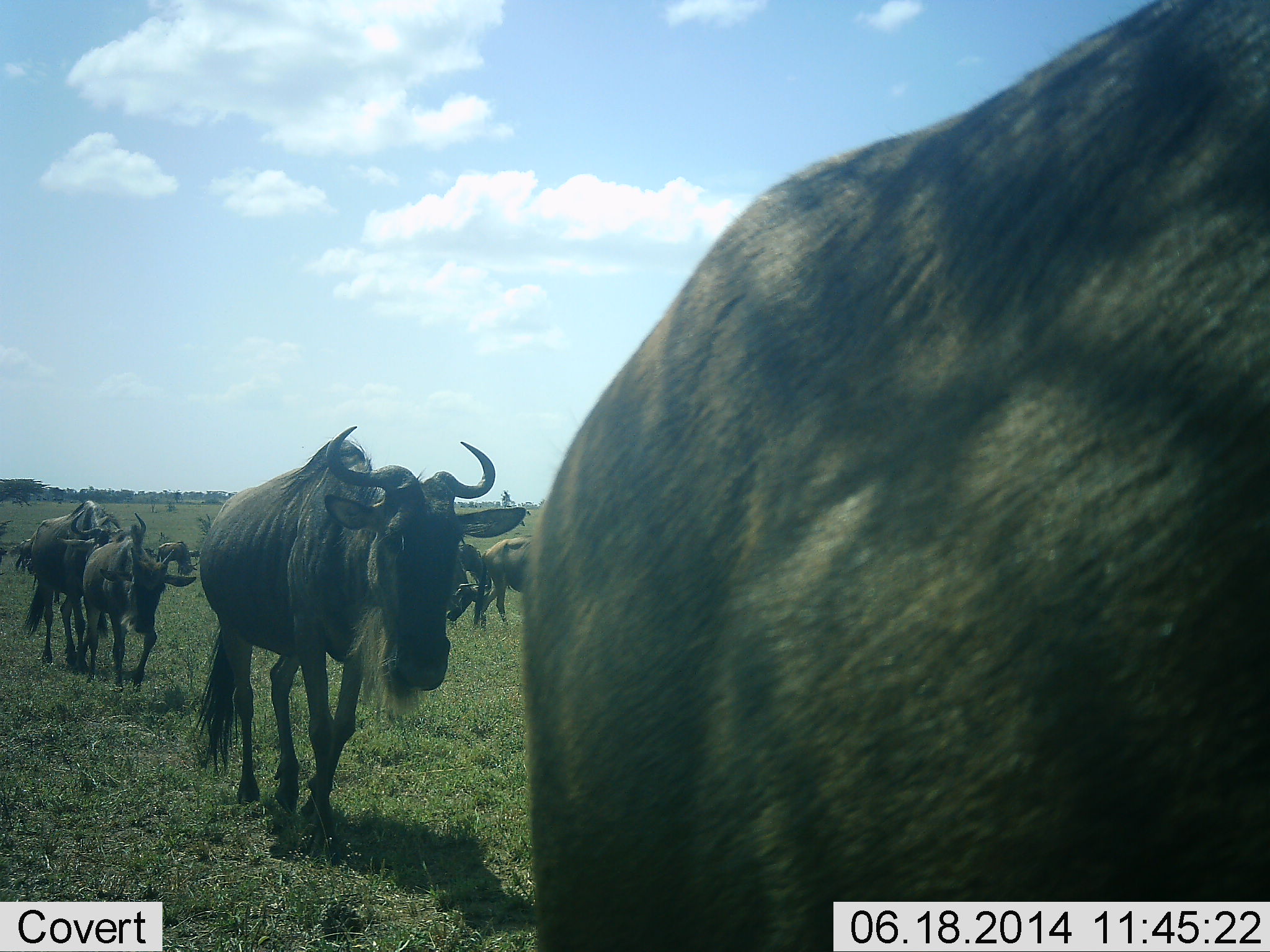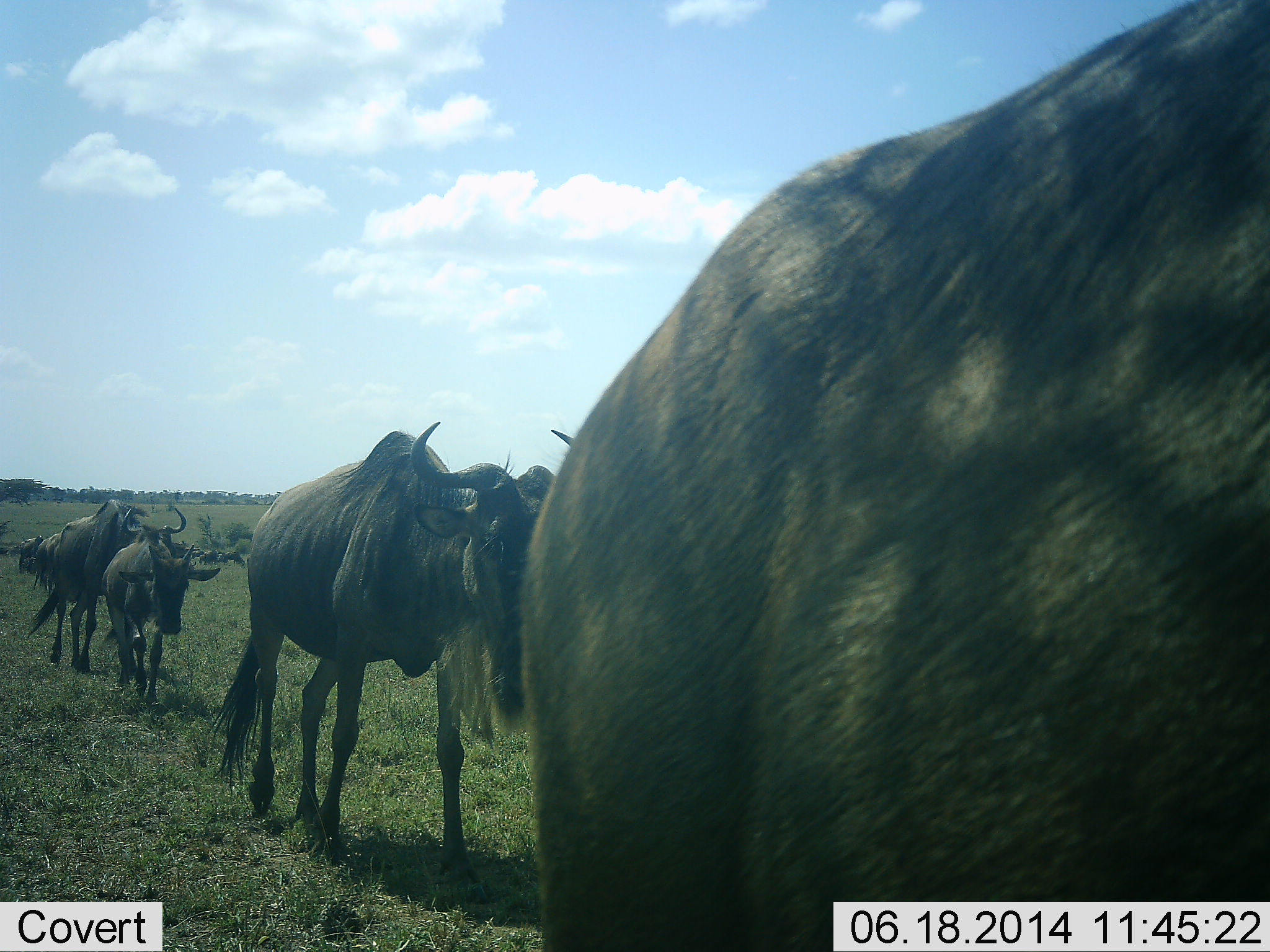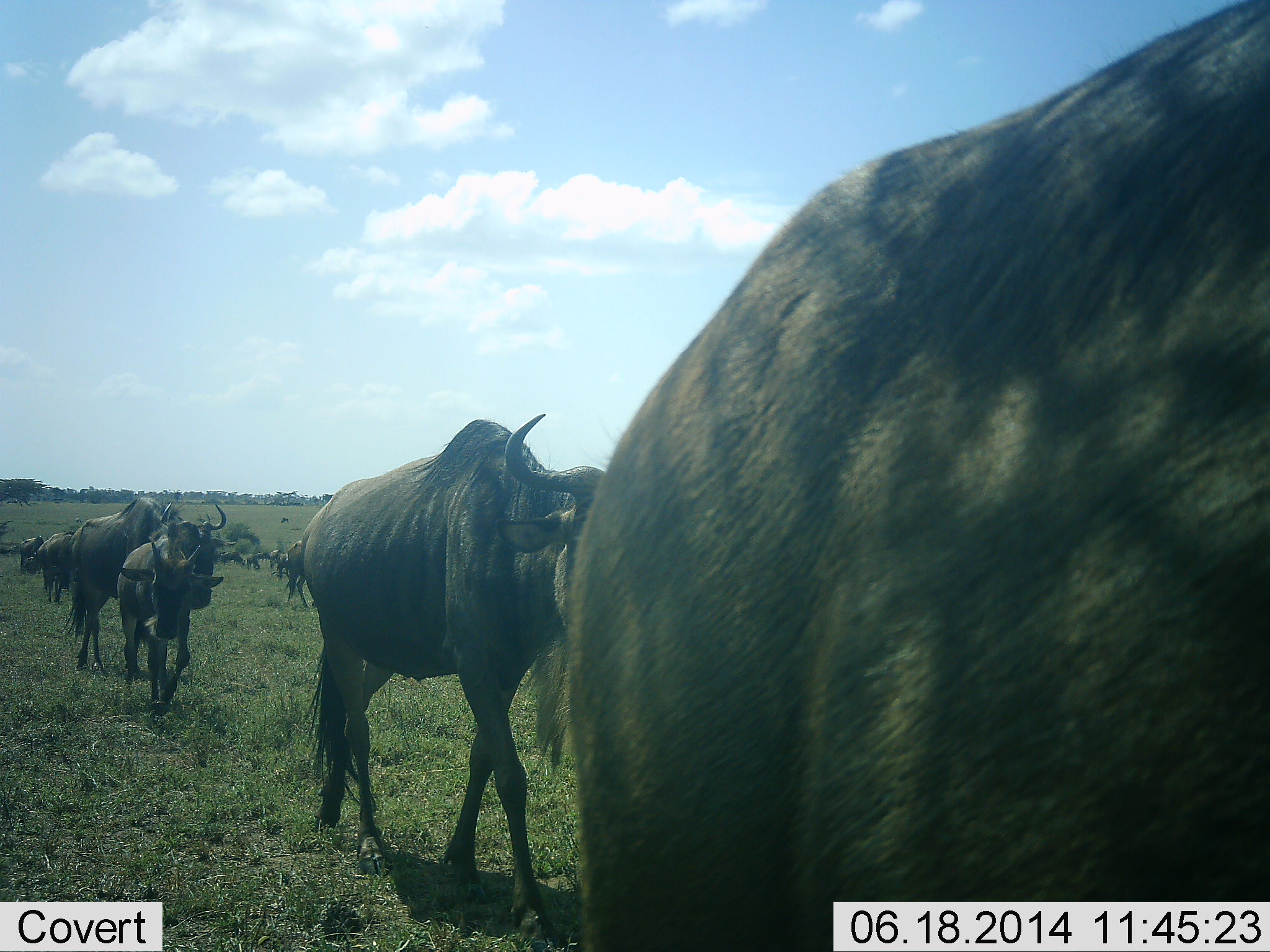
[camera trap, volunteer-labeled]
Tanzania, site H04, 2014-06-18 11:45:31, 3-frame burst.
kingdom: Animalia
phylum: Chordata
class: Mammalia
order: Artiodactyla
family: Bovidae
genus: Connochaetes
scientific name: Connochaetes taurinus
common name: blue wildebeest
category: wildebeest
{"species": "wildebeest (blue wildebeest) (Connochaetes taurinus)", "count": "11-50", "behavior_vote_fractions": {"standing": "10%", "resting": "0%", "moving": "100%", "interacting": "0%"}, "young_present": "20%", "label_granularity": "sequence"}